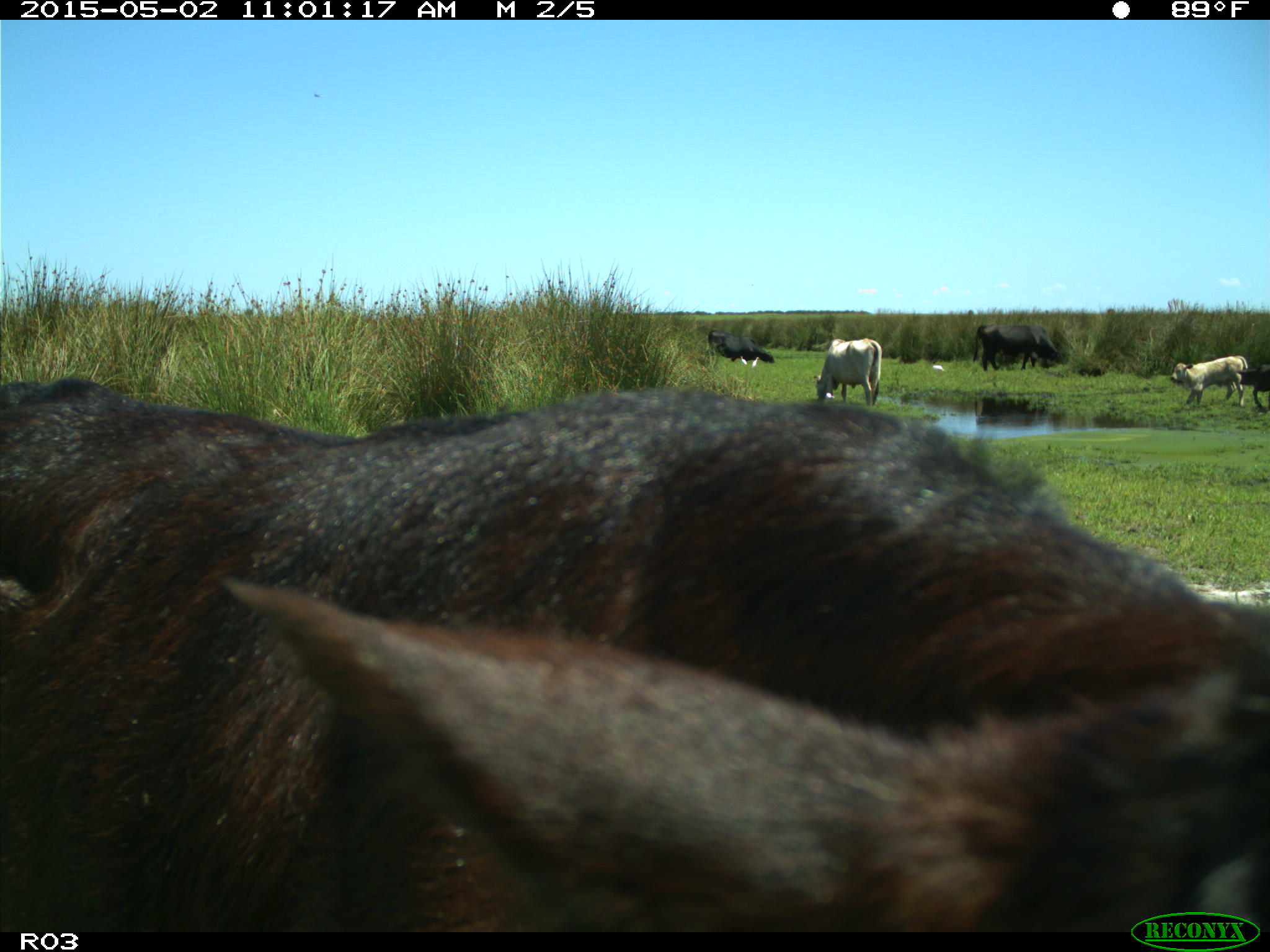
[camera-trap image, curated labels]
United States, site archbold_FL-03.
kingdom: Animalia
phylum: Chordata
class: Mammalia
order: Artiodactyla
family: Bovidae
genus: Bos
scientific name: Bos taurus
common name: domestic cow